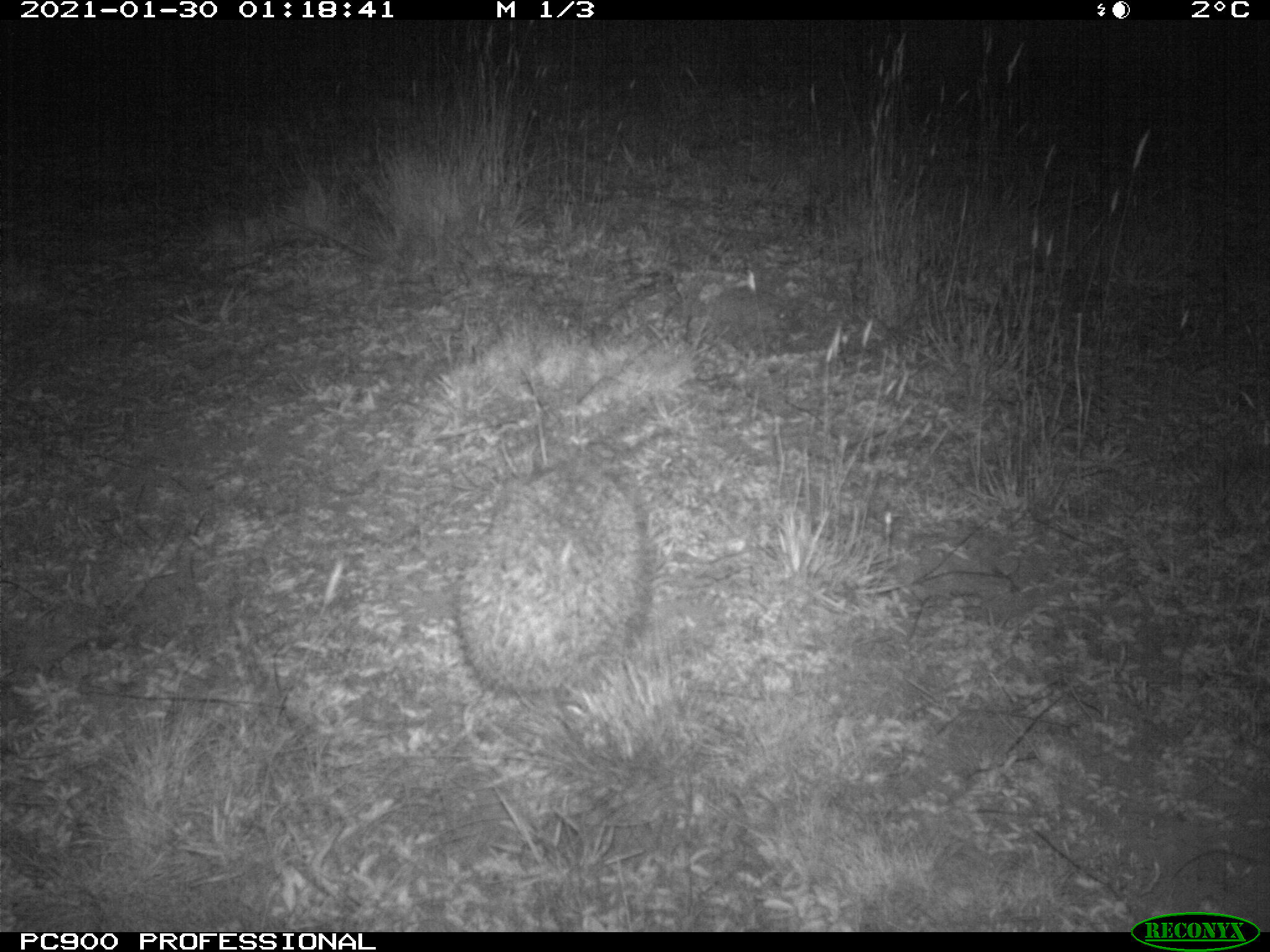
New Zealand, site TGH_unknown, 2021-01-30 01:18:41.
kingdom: Animalia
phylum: Chordata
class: Mammalia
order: Eulipotyphla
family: Erinaceidae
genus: Erinaceus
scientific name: Erinaceus europaeus europaeus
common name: european hedgehog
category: hedgehog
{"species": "hedgehog (european hedgehog) (Erinaceus europaeus europaeus)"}